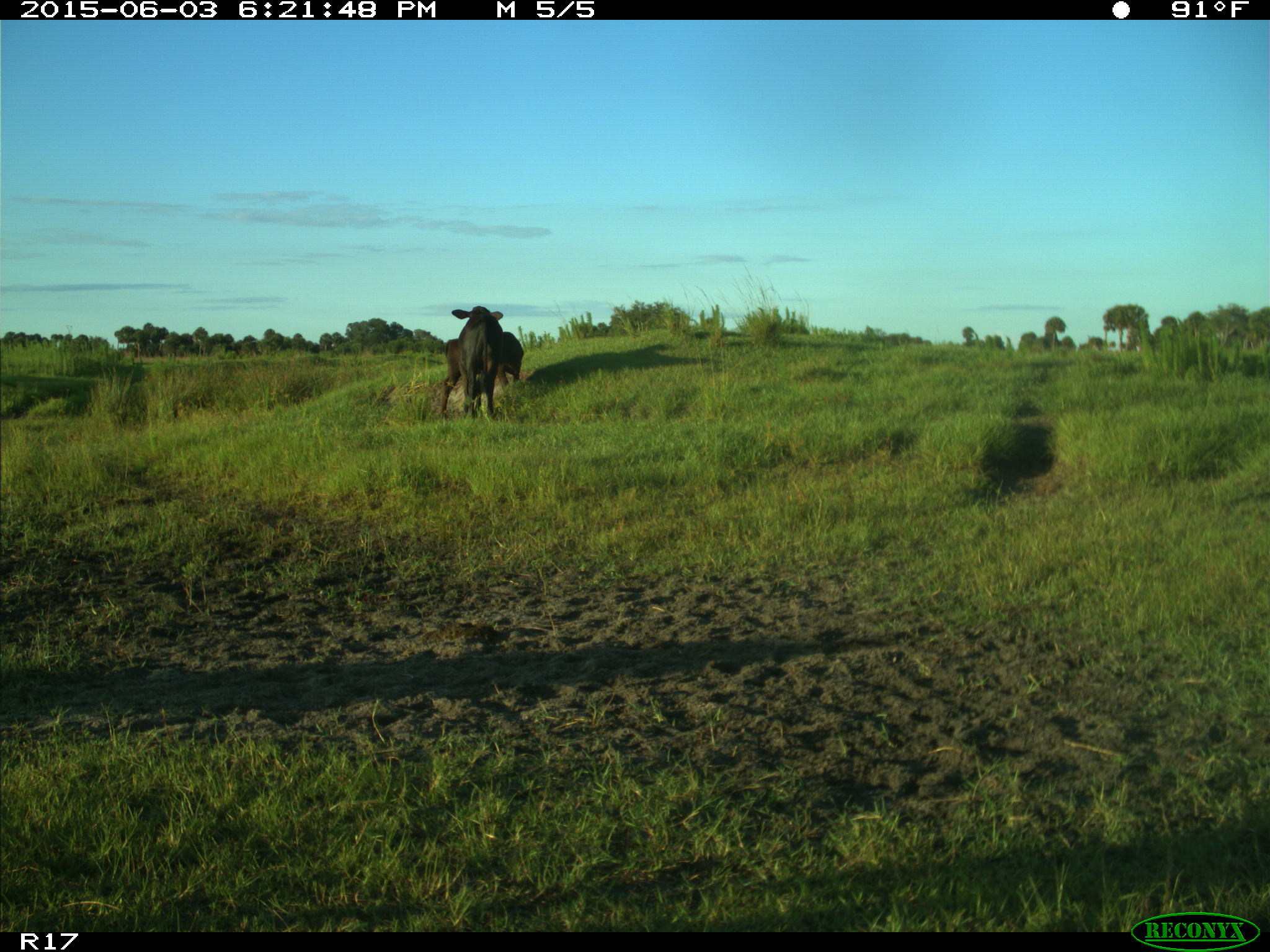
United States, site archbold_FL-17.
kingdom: Animalia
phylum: Chordata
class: Mammalia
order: Artiodactyla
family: Bovidae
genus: Bos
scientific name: Bos taurus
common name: domestic cow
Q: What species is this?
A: Bos taurus (domestic cow).